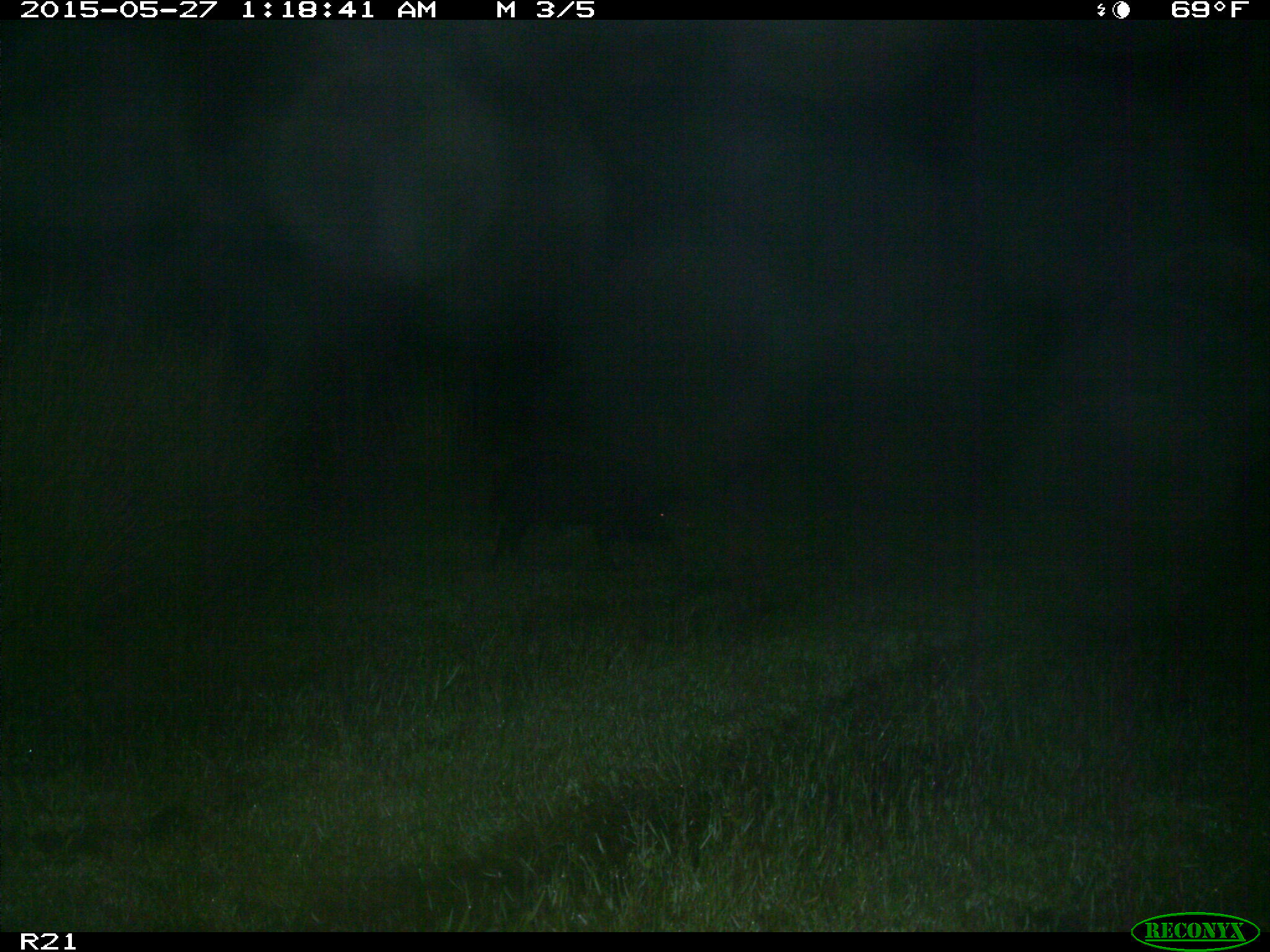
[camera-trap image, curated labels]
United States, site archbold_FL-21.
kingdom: Animalia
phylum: Chordata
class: Mammalia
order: Artiodactyla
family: Suidae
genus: Sus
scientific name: Sus scrofa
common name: wild boar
Sus scrofa (wild boar).